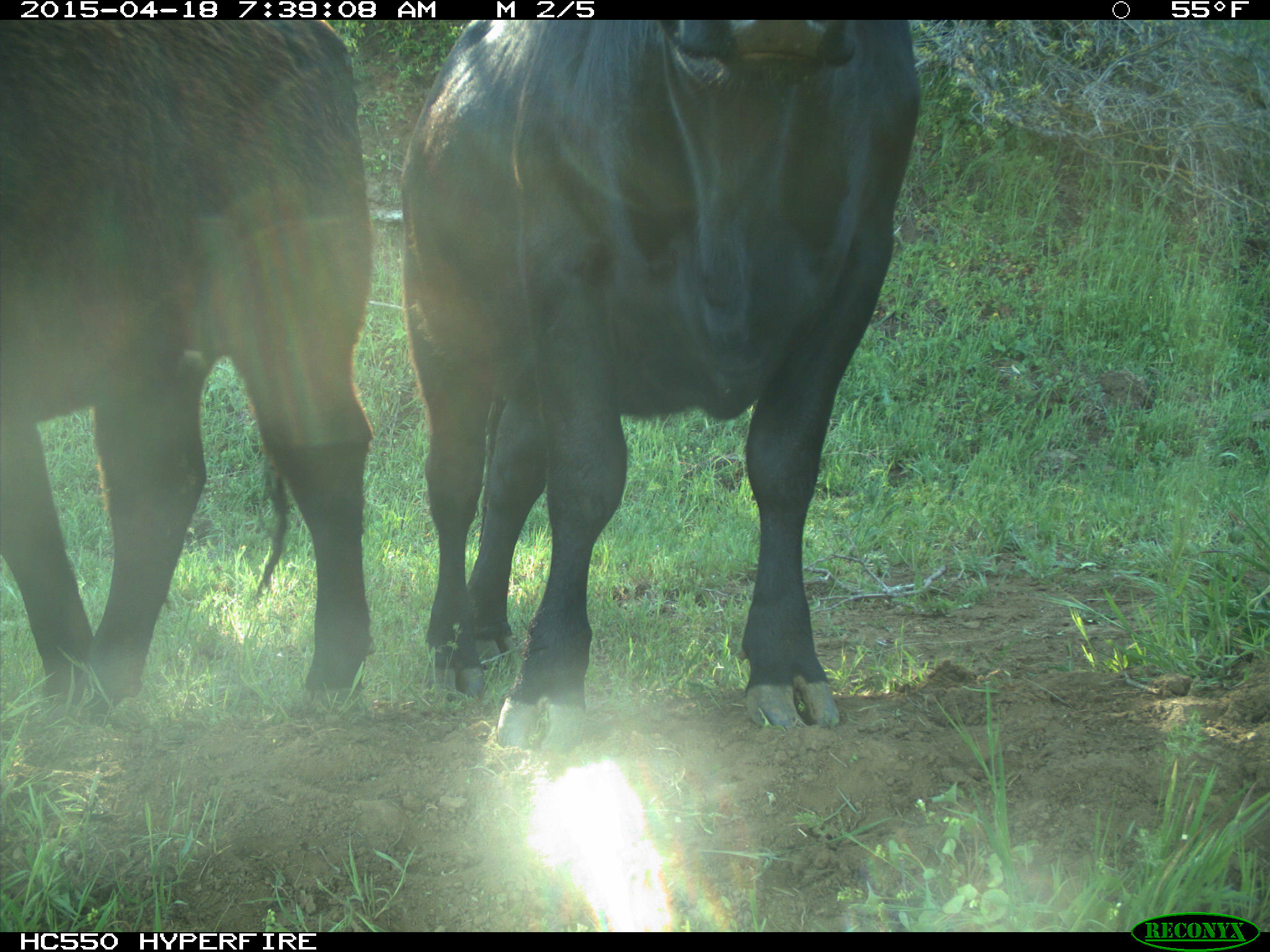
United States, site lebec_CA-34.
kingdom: Animalia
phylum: Chordata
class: Mammalia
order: Artiodactyla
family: Bovidae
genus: Bos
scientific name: Bos taurus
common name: domestic cow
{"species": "Bos taurus (domestic cow)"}